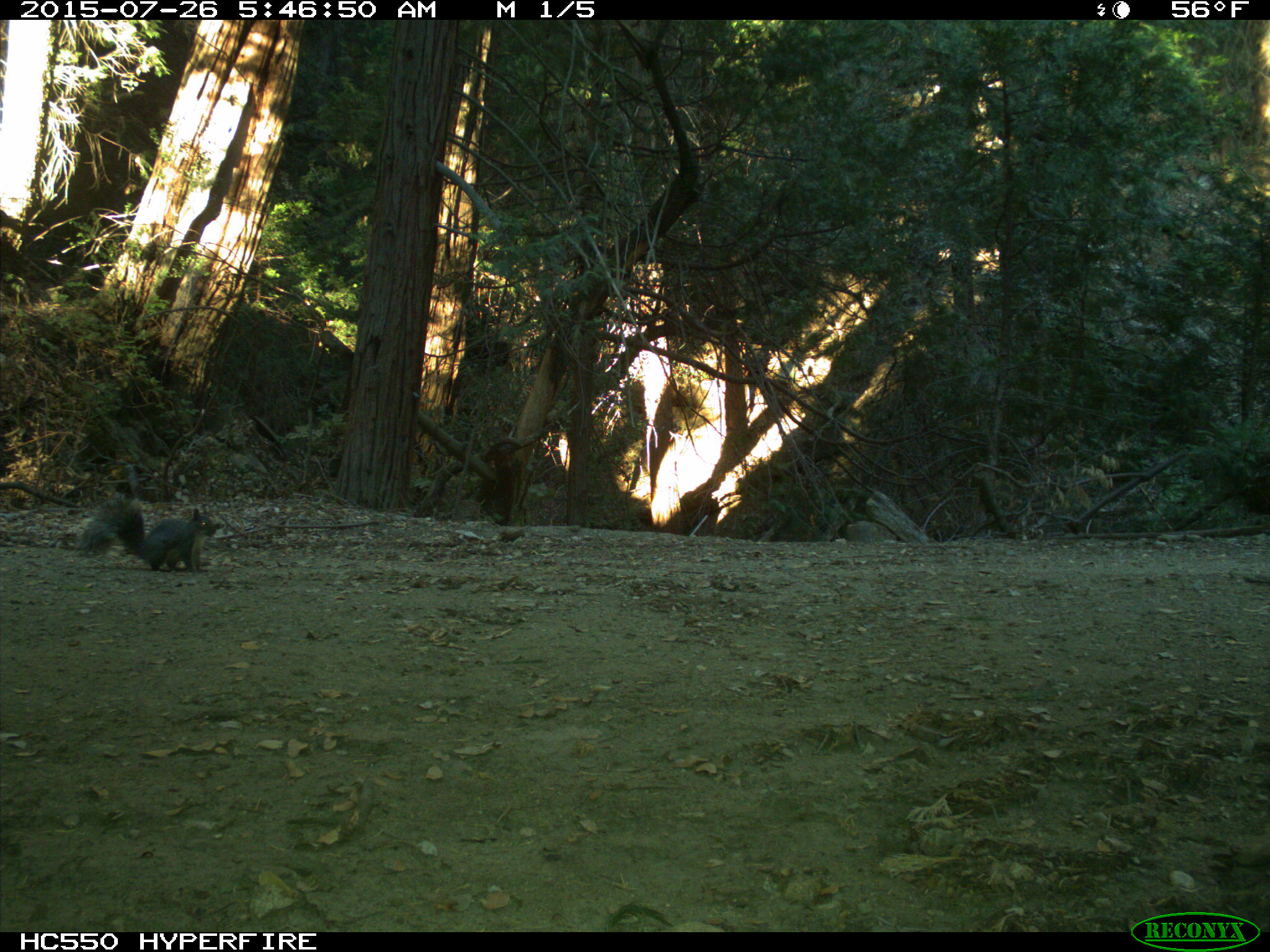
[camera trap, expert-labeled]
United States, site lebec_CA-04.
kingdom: Animalia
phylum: Chordata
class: Mammalia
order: Rodentia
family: Sciuridae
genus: Sciurus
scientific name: Sciurus carolinensis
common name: eastern gray squirrel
Sciurus carolinensis (eastern gray squirrel).